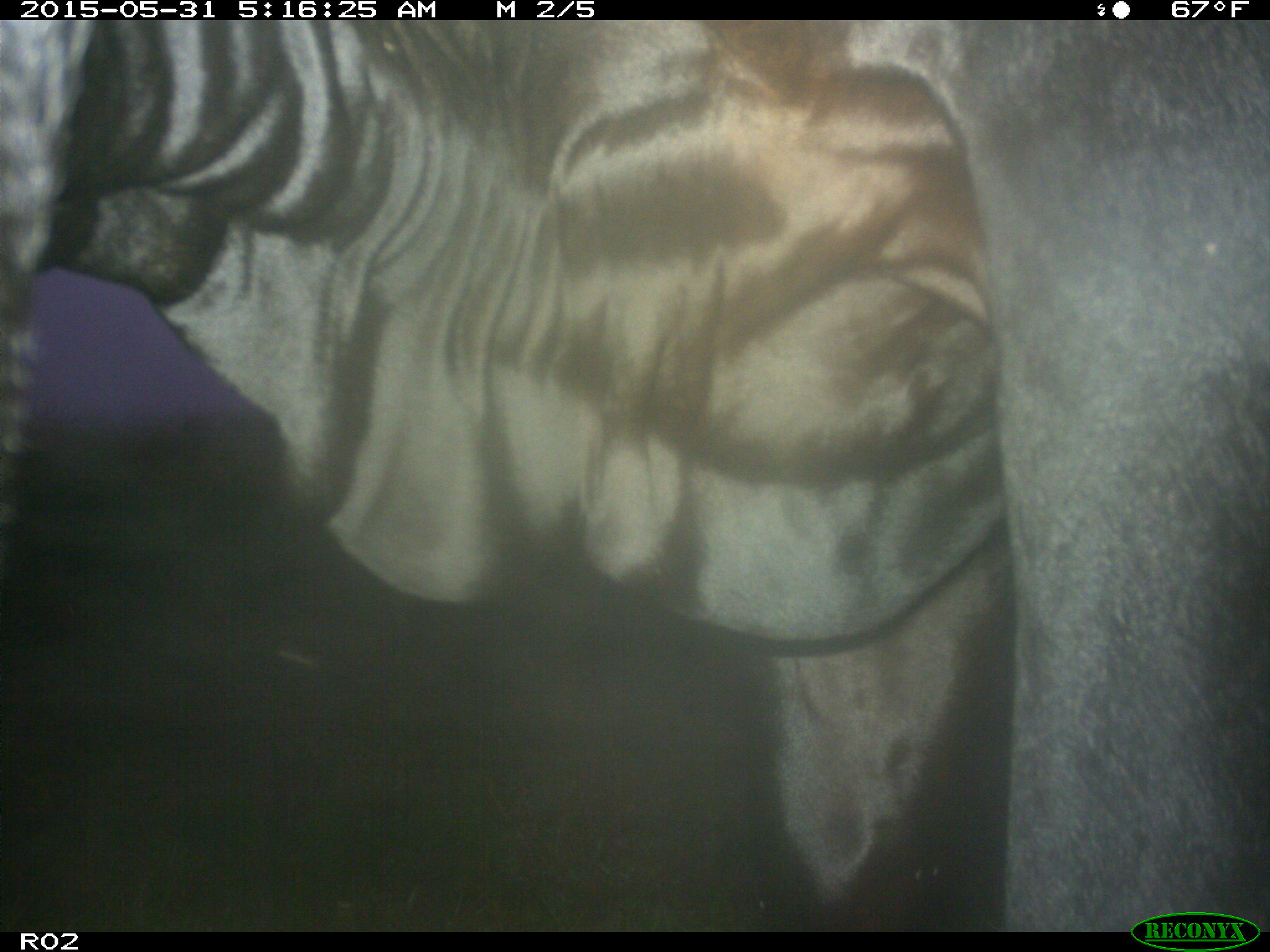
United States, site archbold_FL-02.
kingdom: Animalia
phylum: Chordata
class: Mammalia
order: Artiodactyla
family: Bovidae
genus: Bos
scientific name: Bos taurus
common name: domestic cow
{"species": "Bos taurus (domestic cow)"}